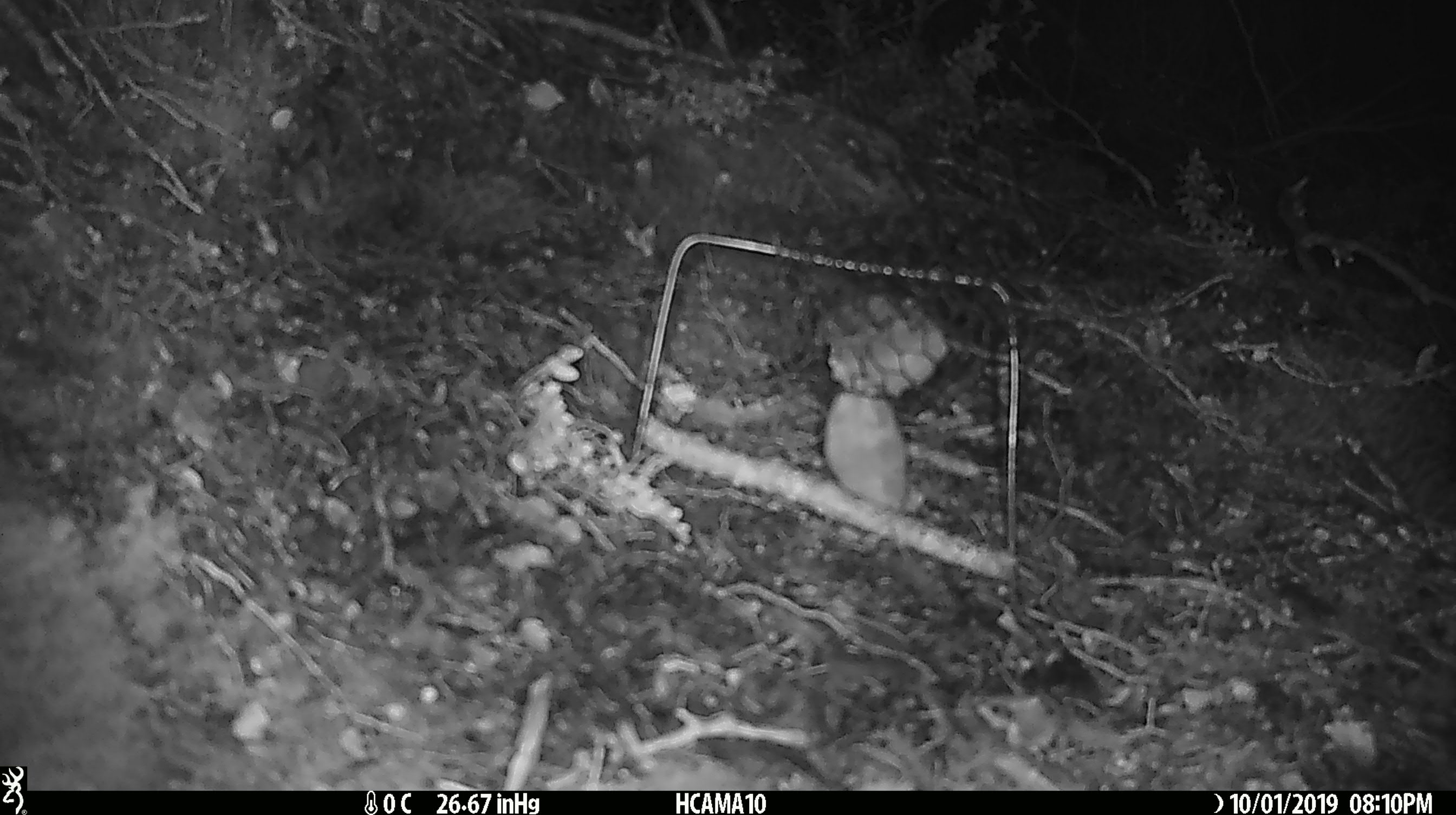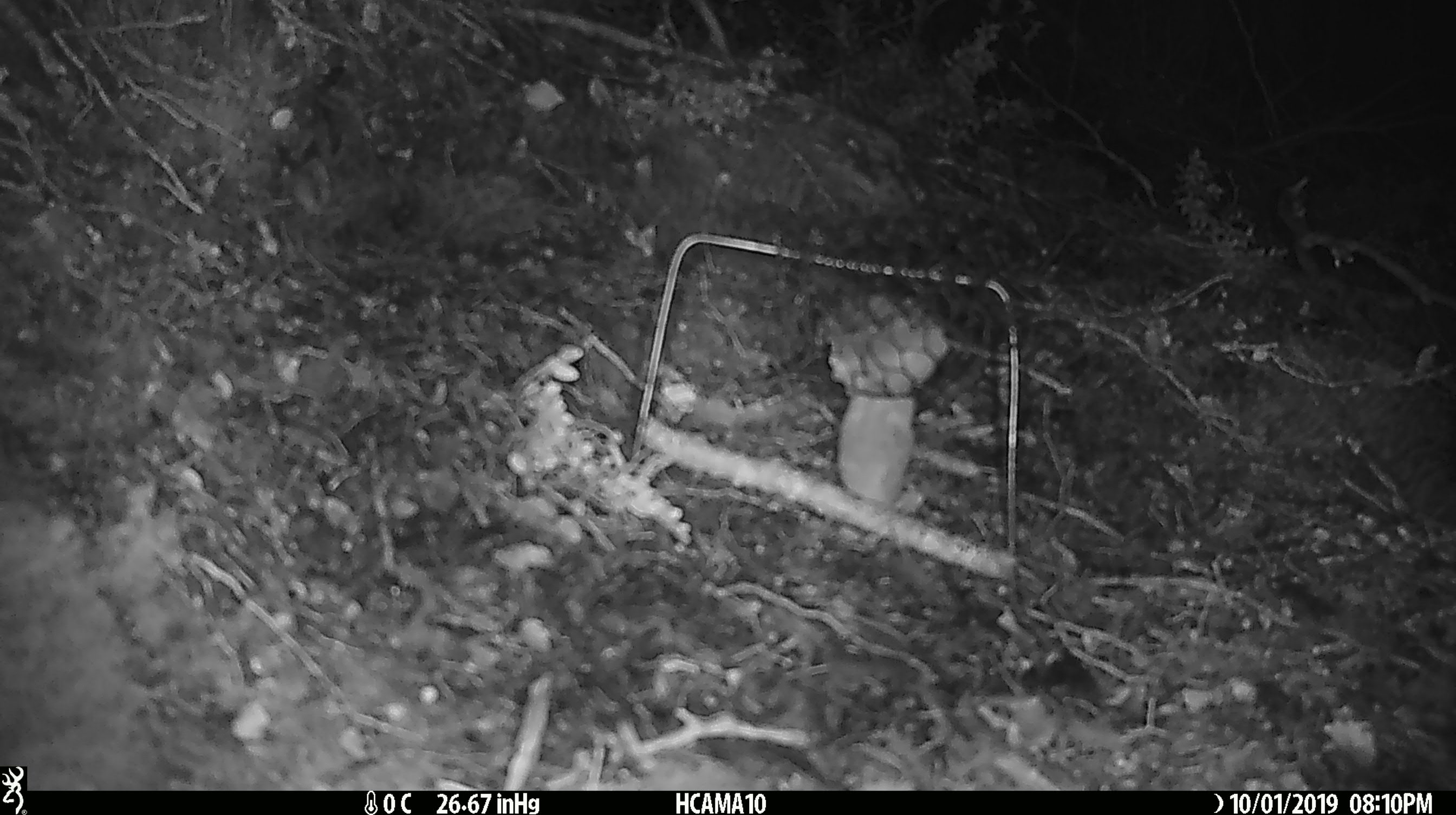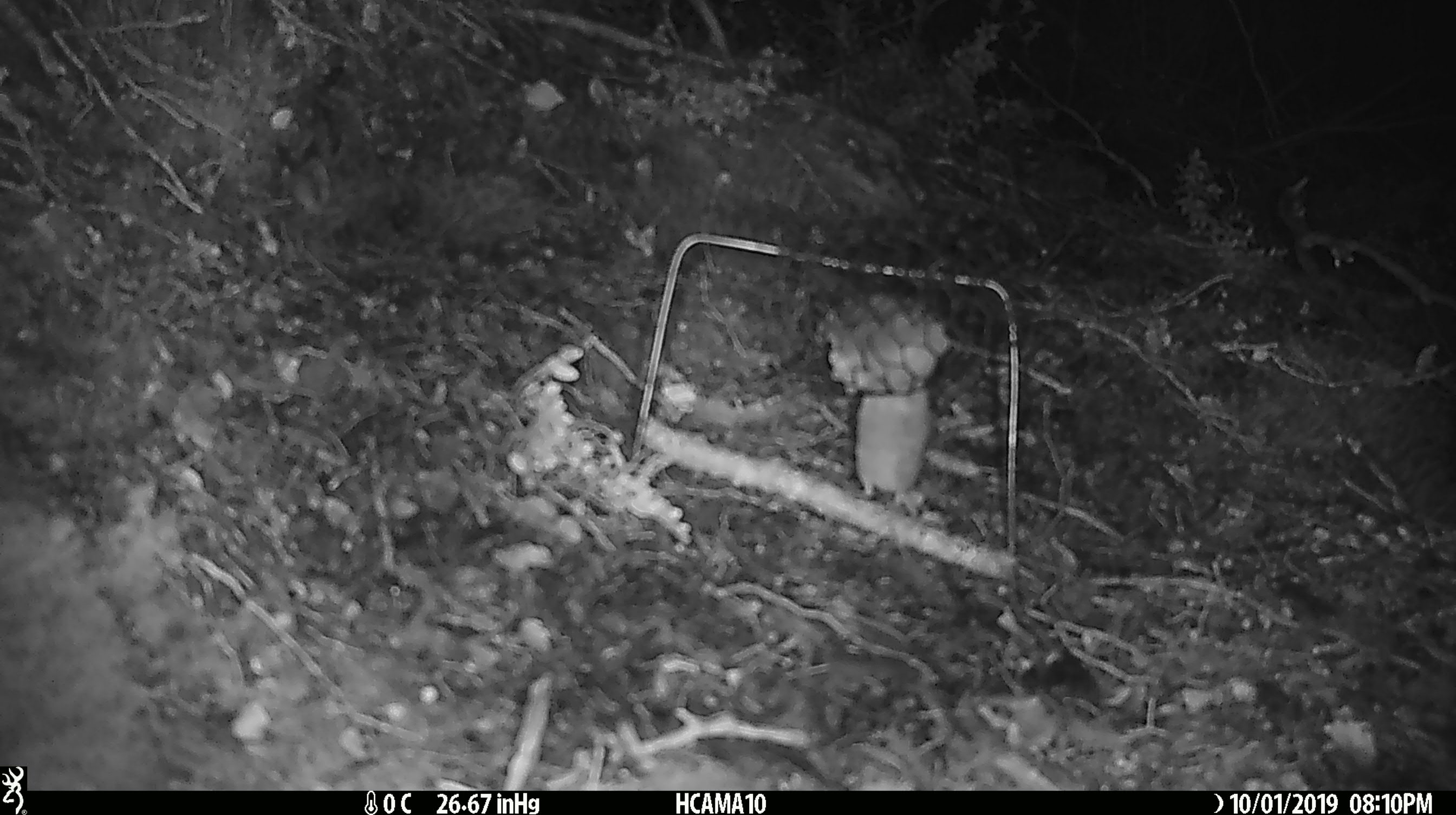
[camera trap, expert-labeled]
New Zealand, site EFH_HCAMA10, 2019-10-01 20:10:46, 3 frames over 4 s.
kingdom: Animalia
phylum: Chordata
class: Mammalia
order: Rodentia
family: Muridae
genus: Mus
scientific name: Mus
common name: mouse